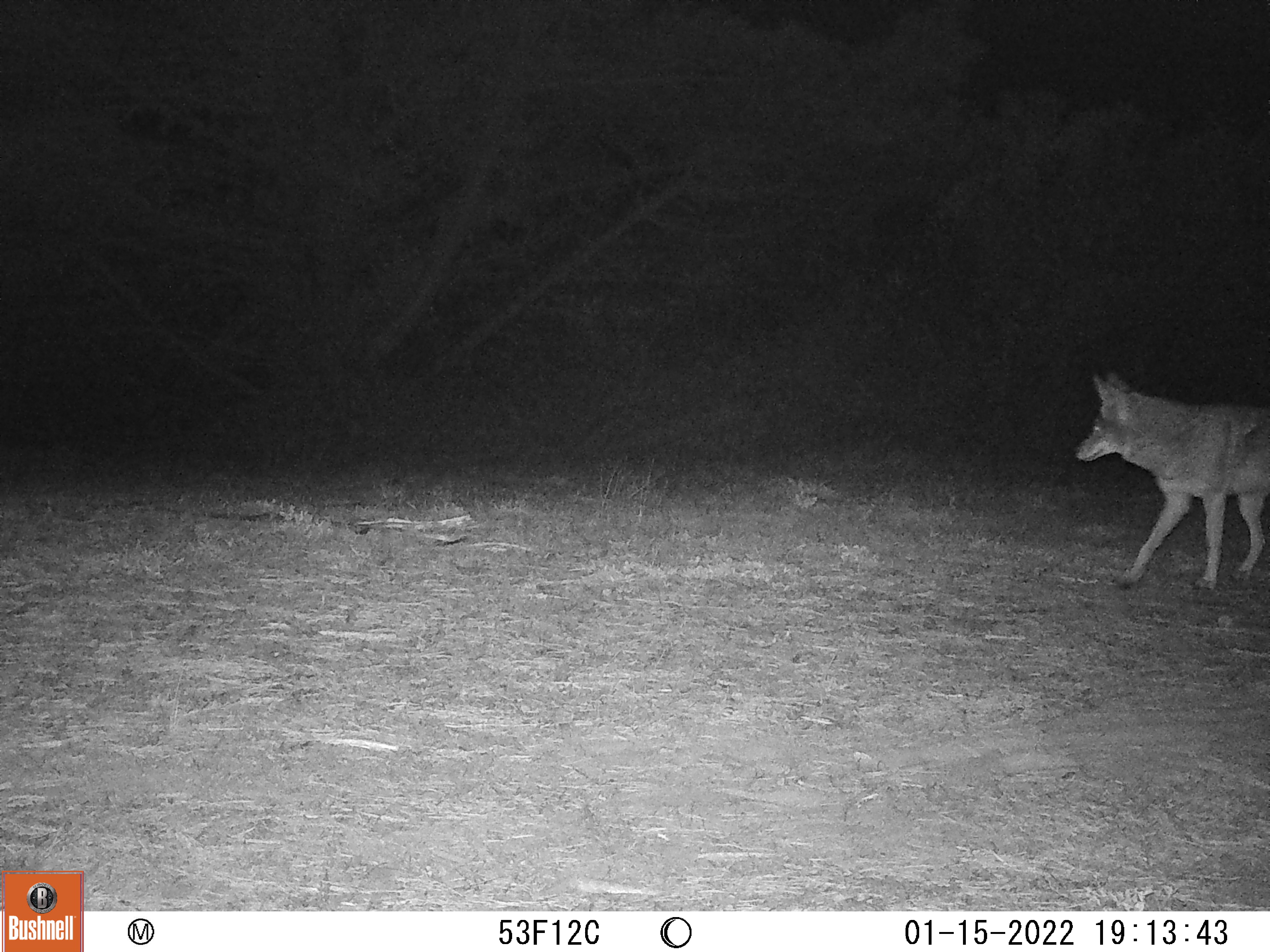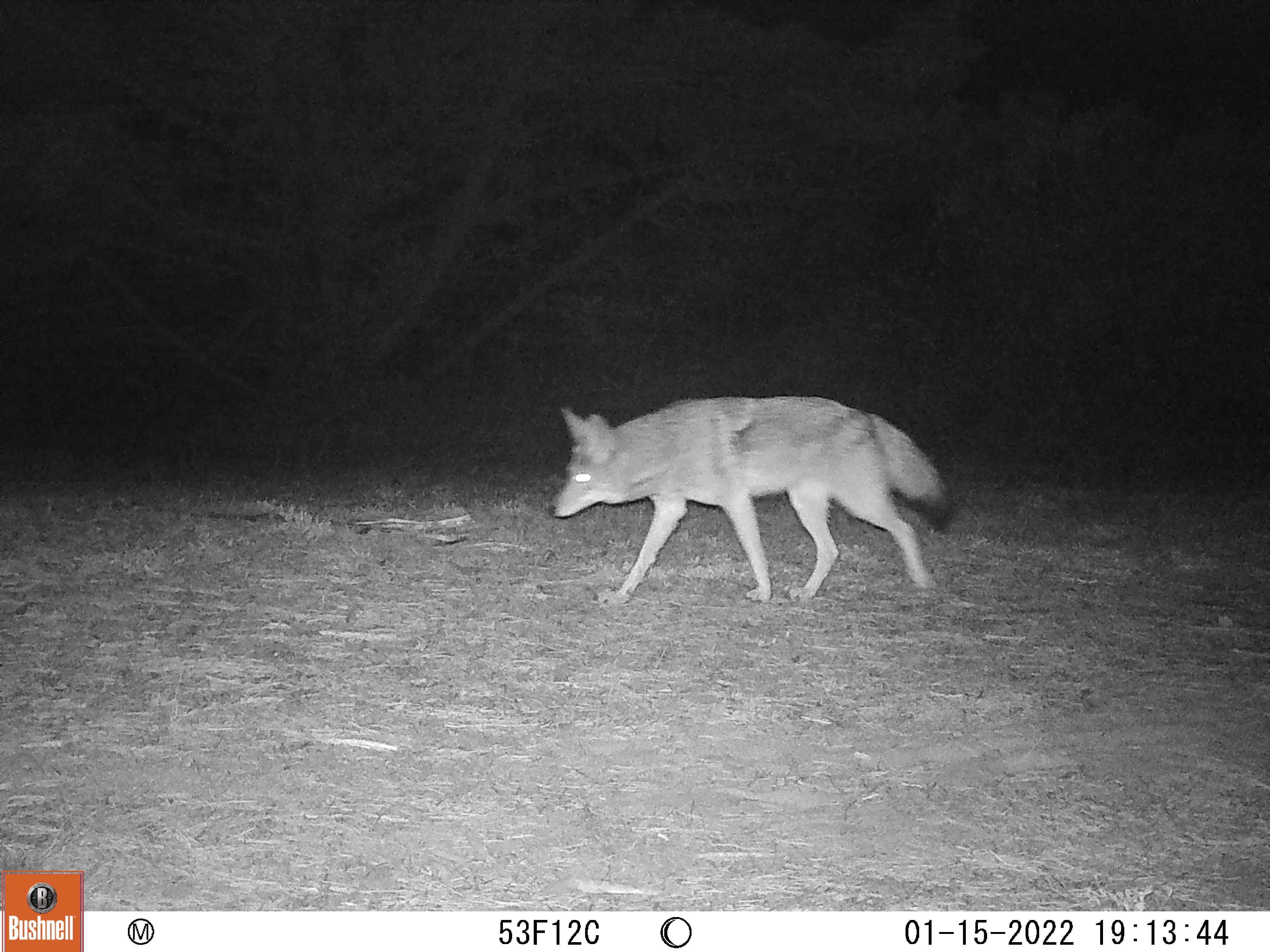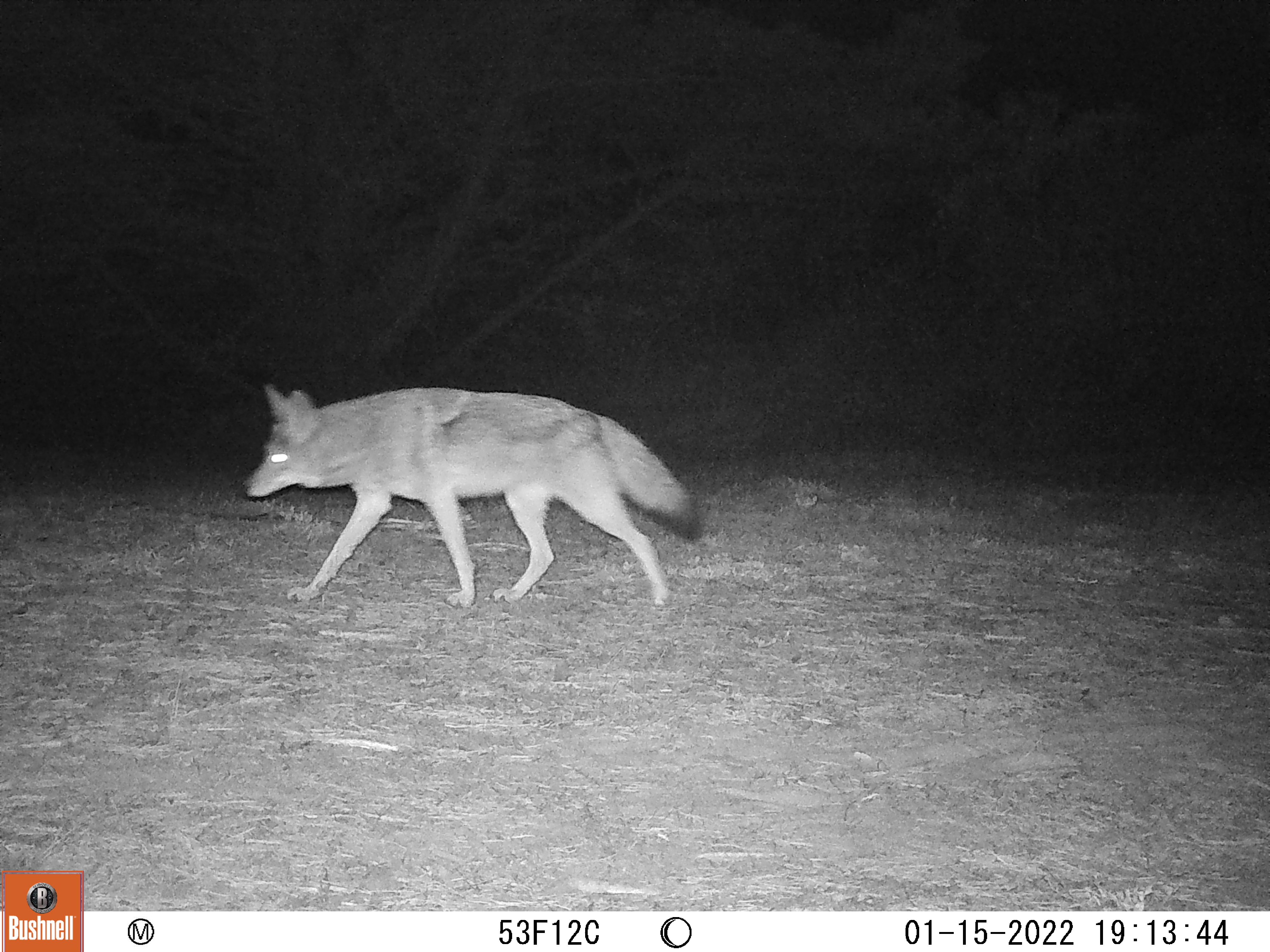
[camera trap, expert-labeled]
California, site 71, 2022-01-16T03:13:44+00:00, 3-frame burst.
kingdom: Animalia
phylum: Chordata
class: Mammalia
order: Carnivora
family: Canidae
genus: Canis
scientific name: Canis latrans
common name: coyote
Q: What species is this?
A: Coyote (Canis latrans).